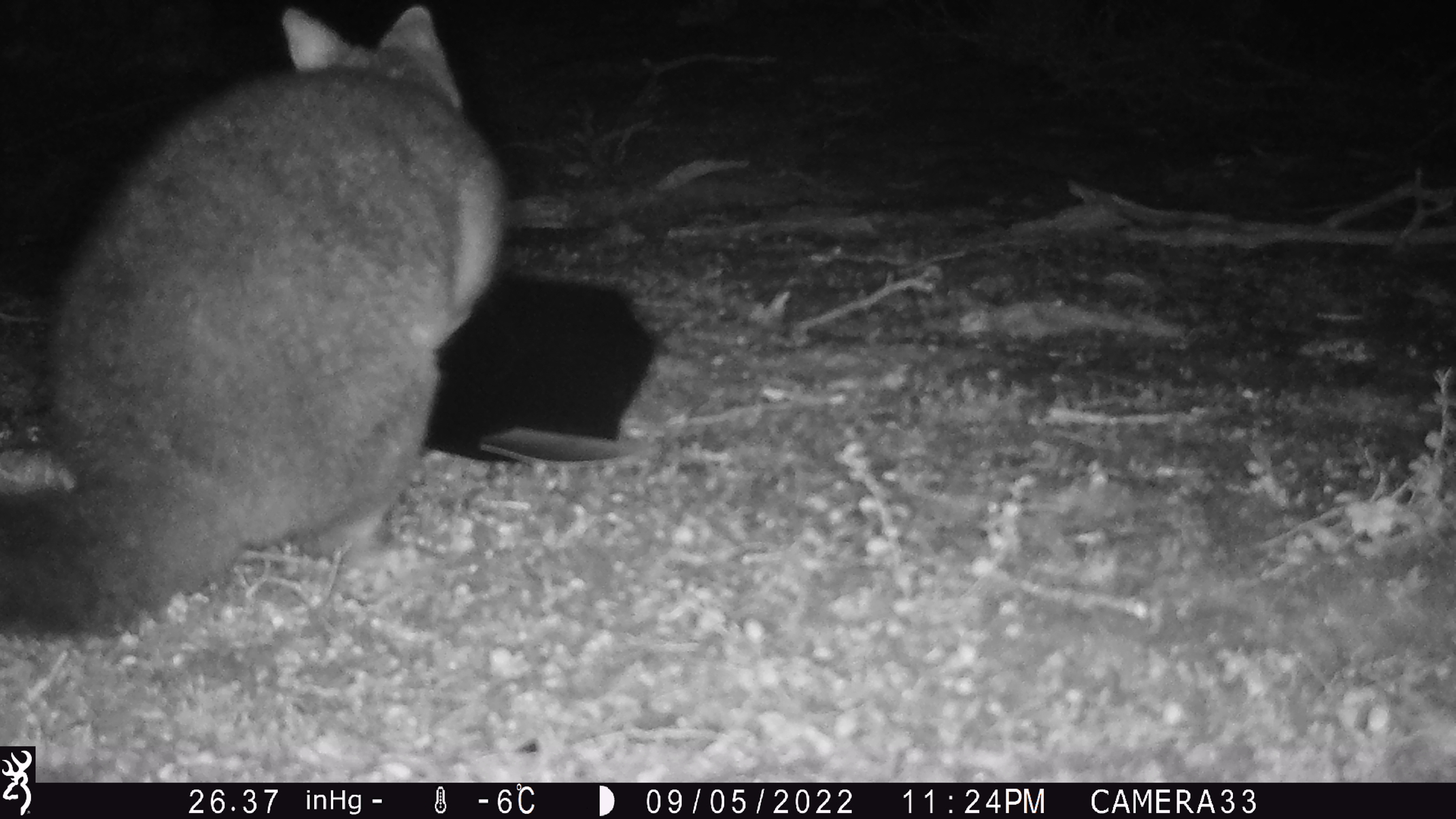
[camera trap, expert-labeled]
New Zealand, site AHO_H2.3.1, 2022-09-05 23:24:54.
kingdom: Animalia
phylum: Chordata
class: Mammalia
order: Diprotodontia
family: Phalangeridae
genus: Trichosurus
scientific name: Trichosurus vulpecula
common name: common brushtail possum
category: possum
Possum (common brushtail possum) (Trichosurus vulpecula).